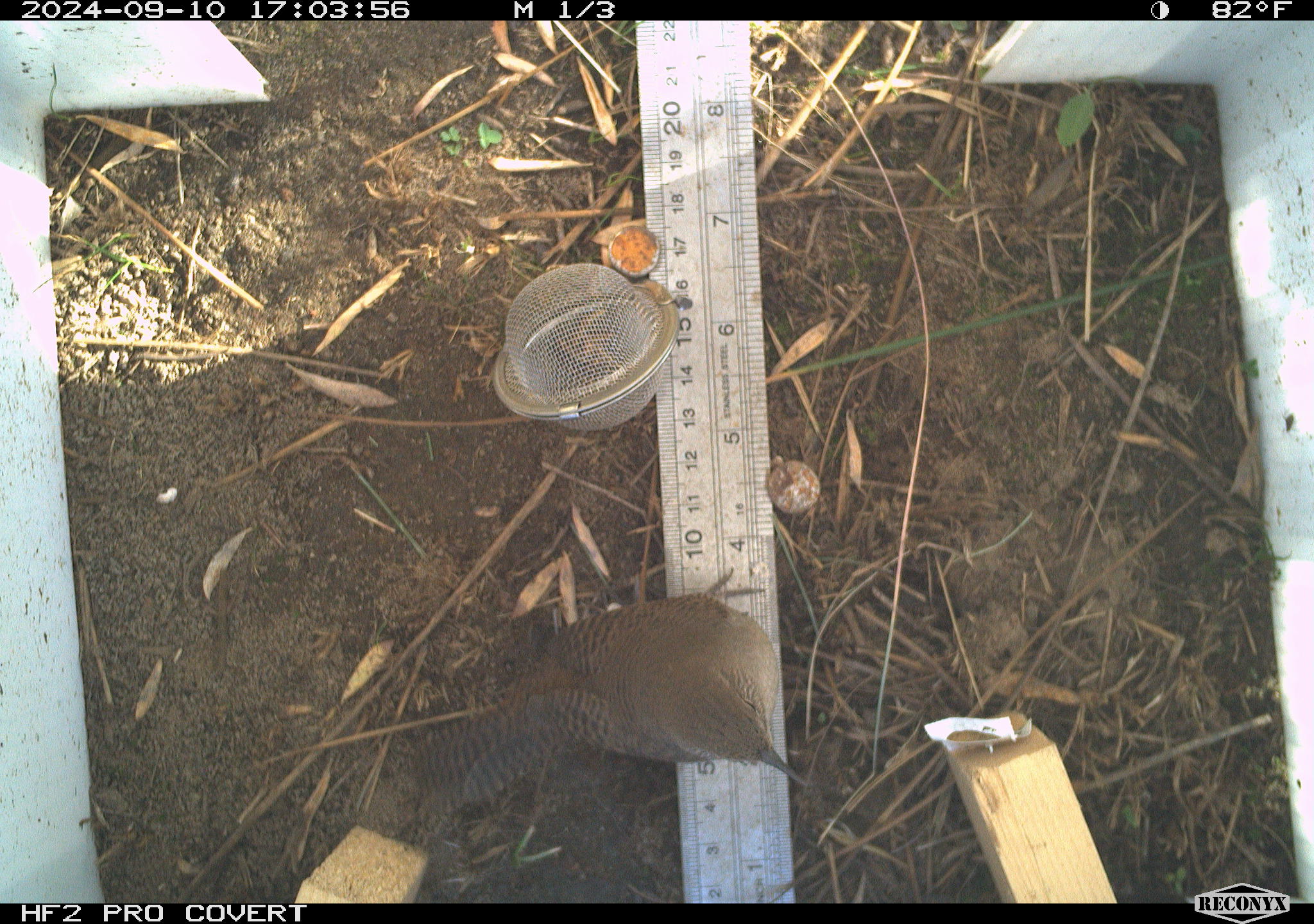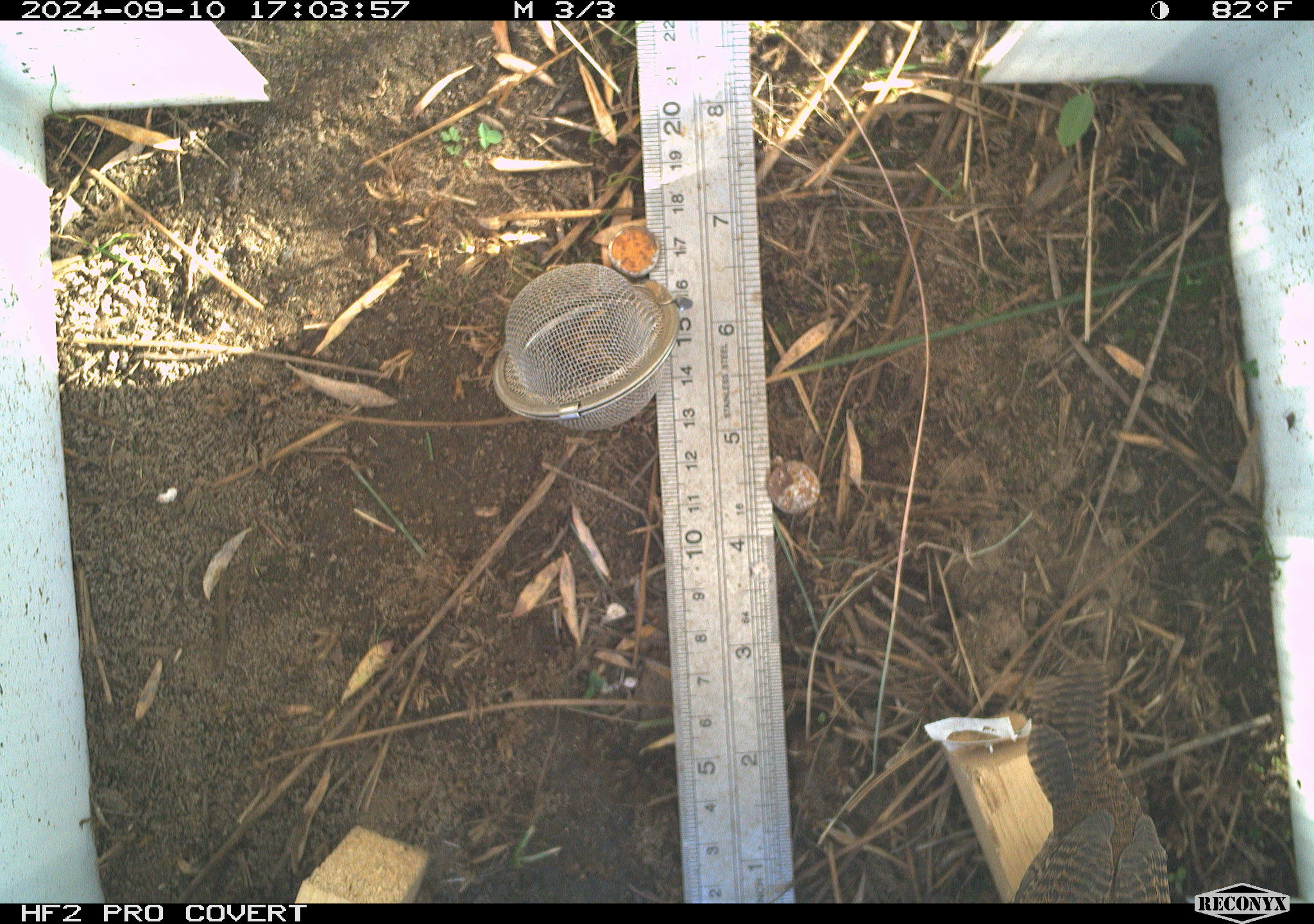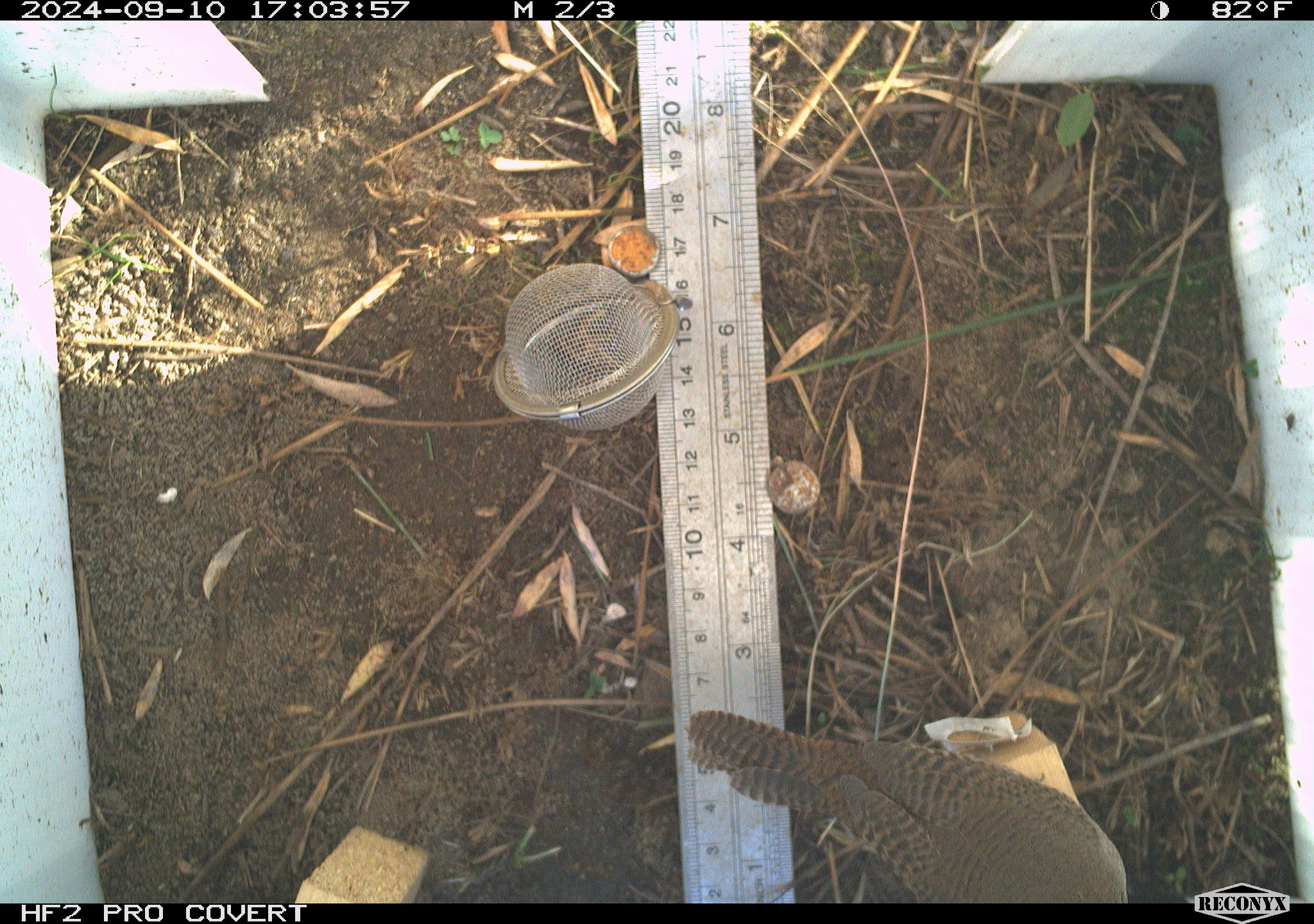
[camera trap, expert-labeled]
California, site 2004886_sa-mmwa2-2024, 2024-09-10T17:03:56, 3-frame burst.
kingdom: Animalia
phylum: Chordata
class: Aves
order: Passeriformes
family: Troglodytidae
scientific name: Troglodytidae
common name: wren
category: troglodytidae family